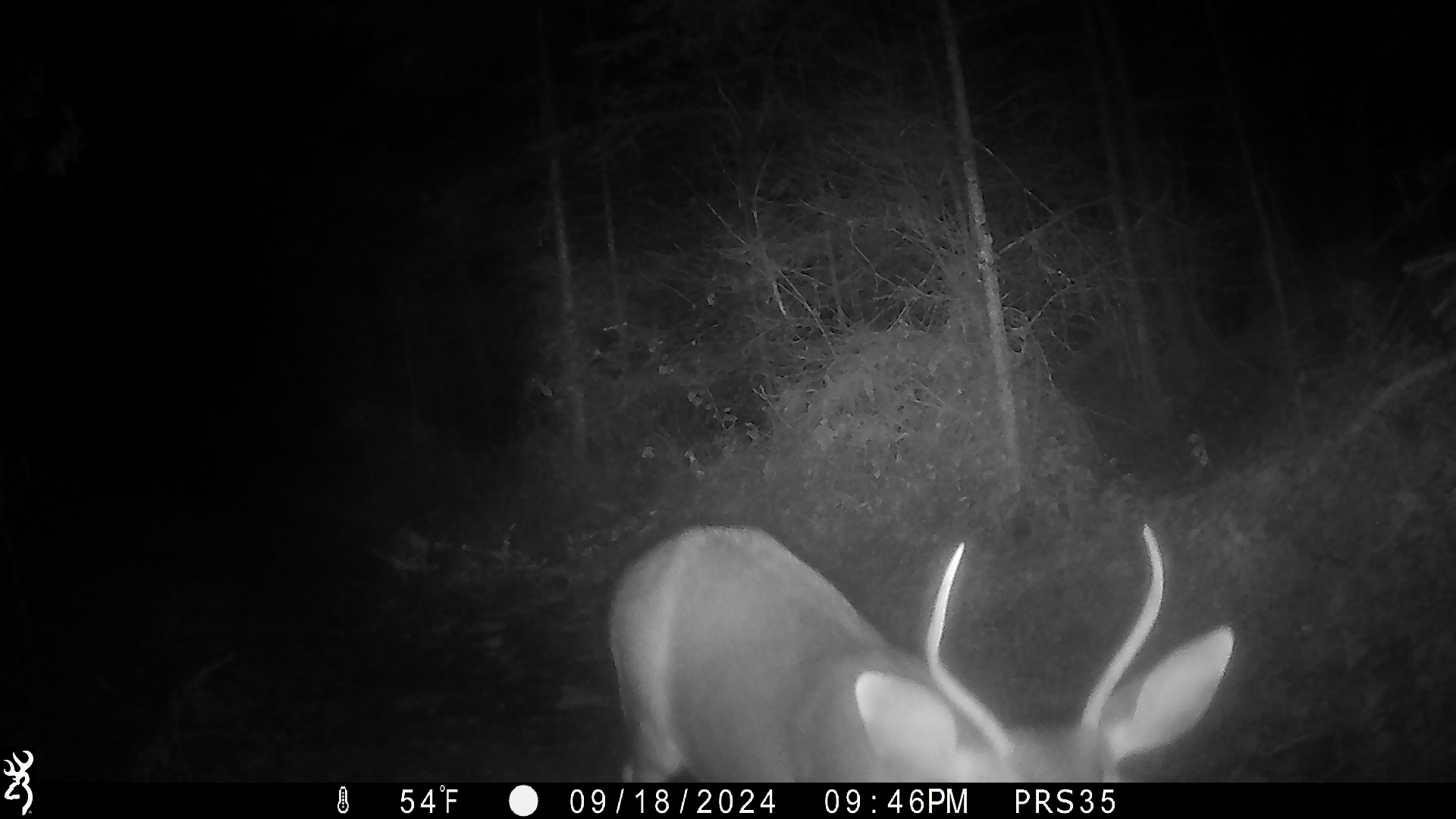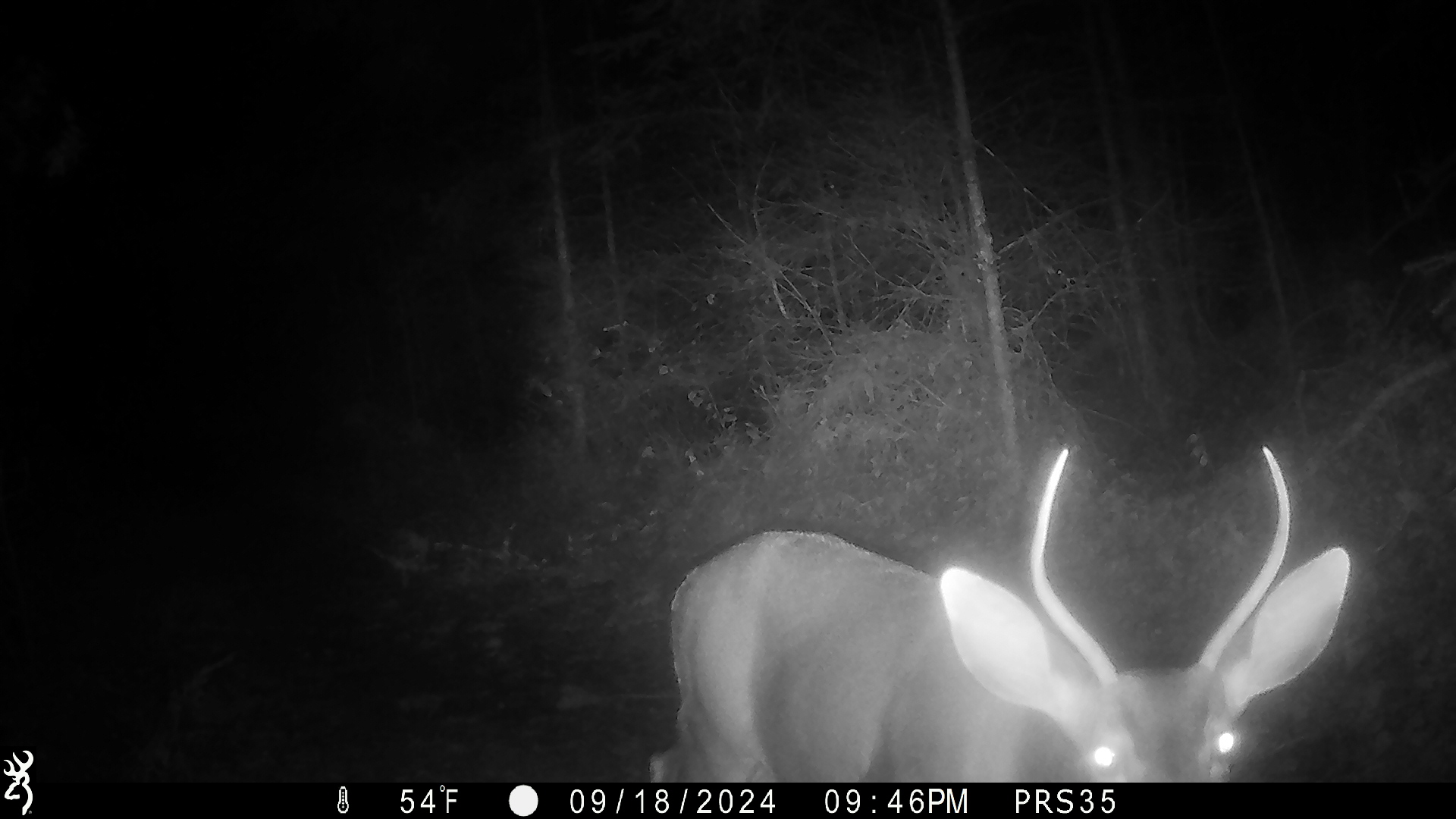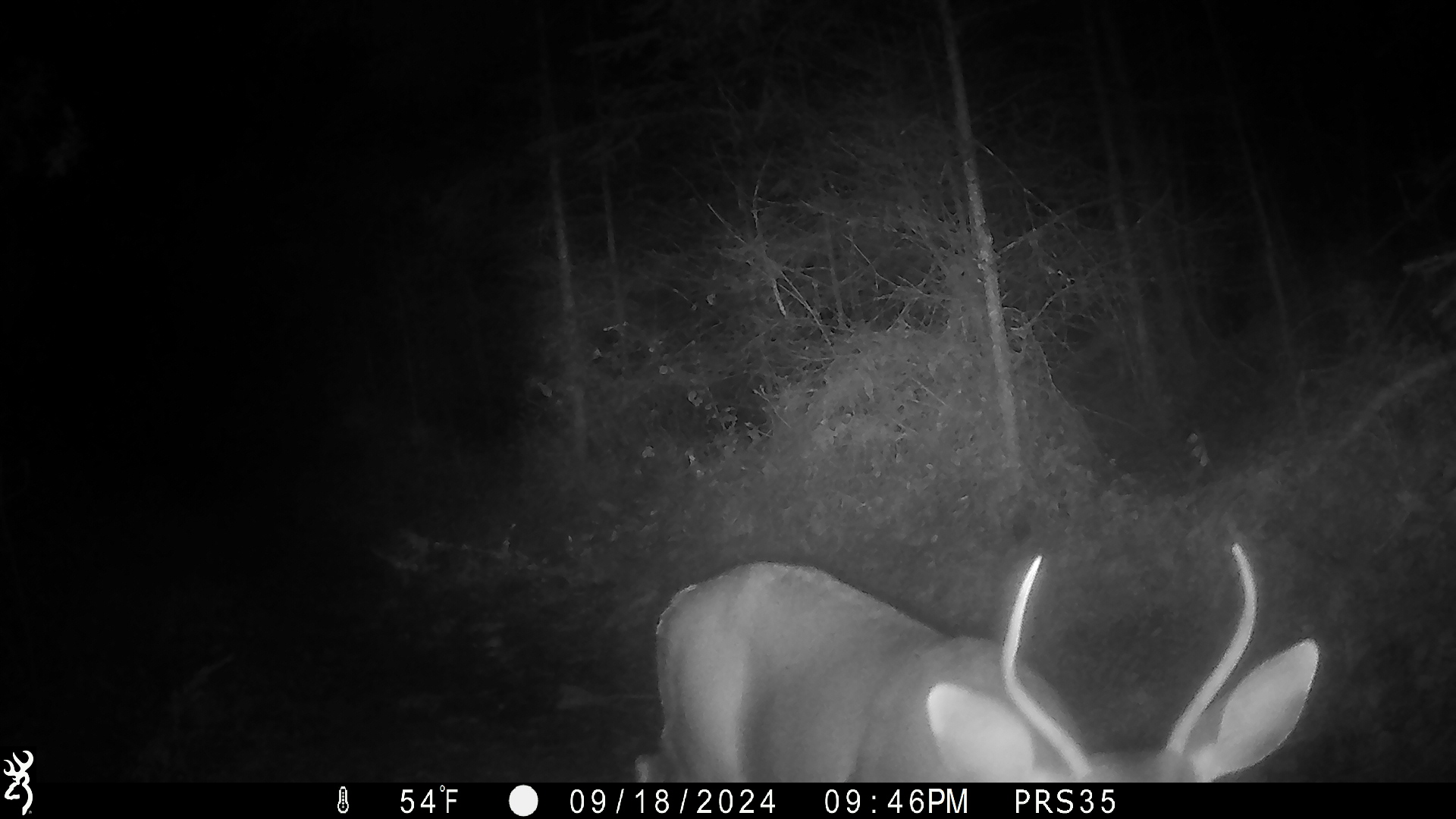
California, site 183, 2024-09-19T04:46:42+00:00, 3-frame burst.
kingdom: Animalia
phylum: Chordata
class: Mammalia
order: Artiodactyla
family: Cervidae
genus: Odocoileus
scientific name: Odocoileus hemionus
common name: mule deer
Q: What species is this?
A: Mule deer (Odocoileus hemionus).